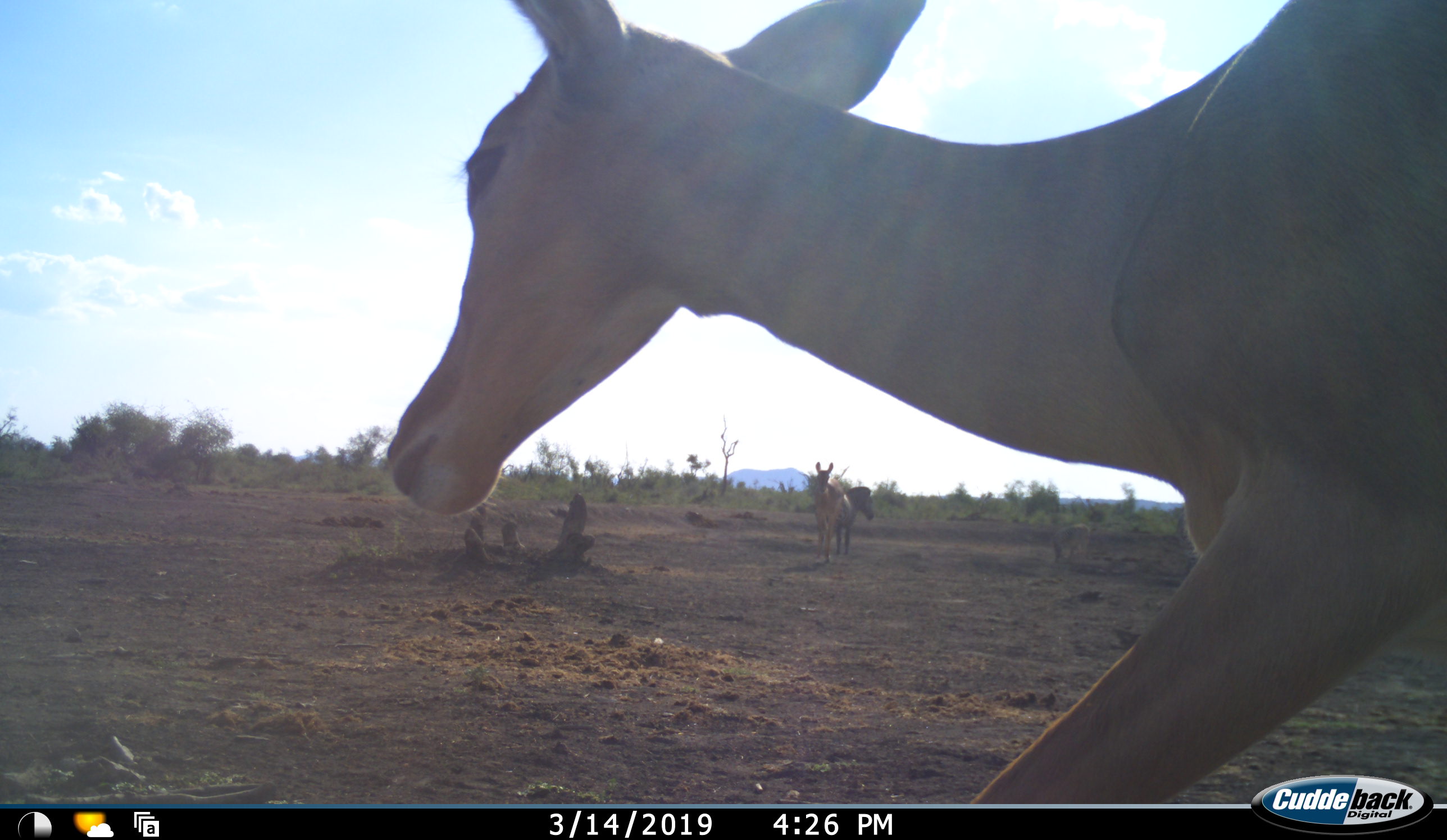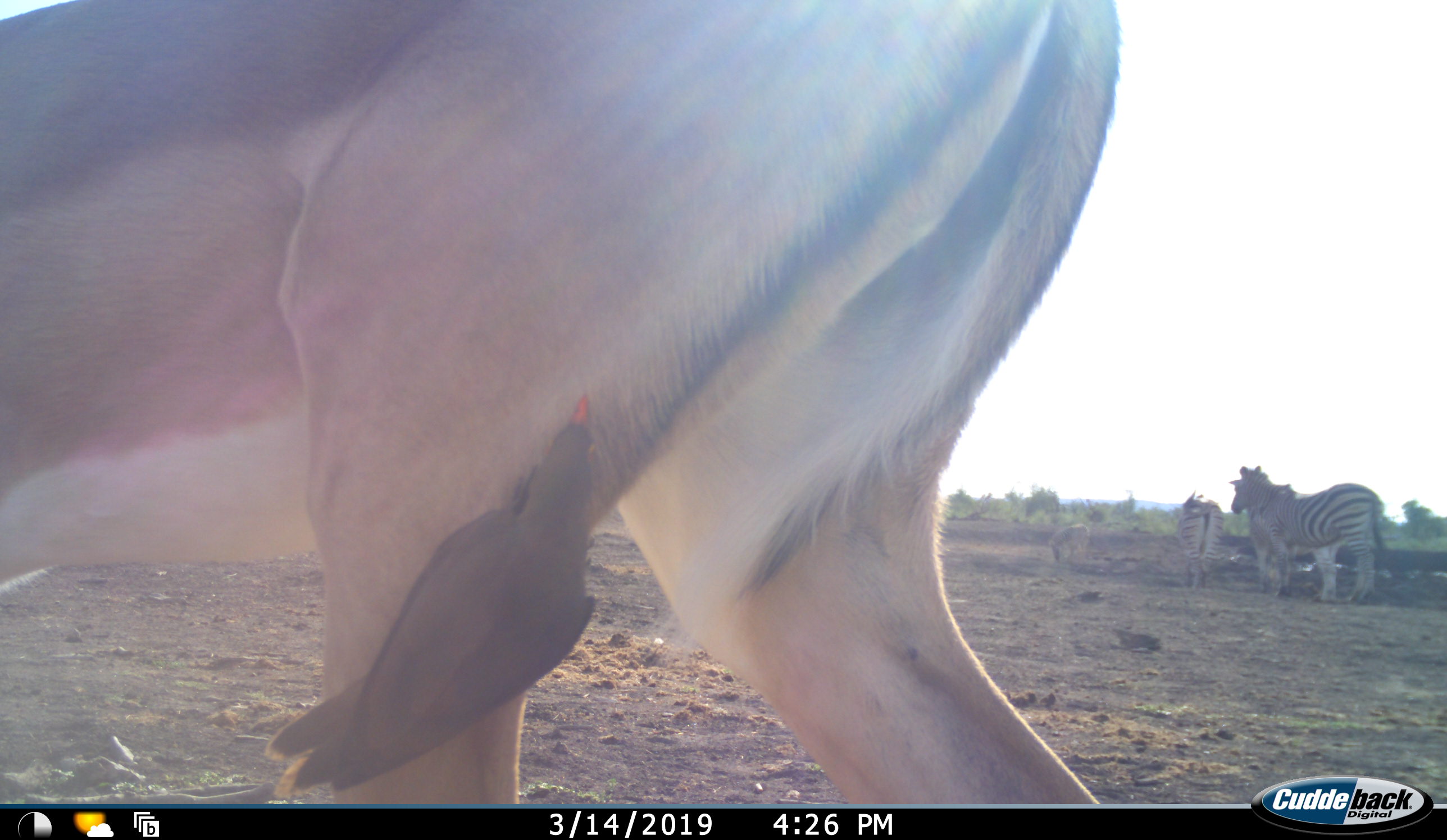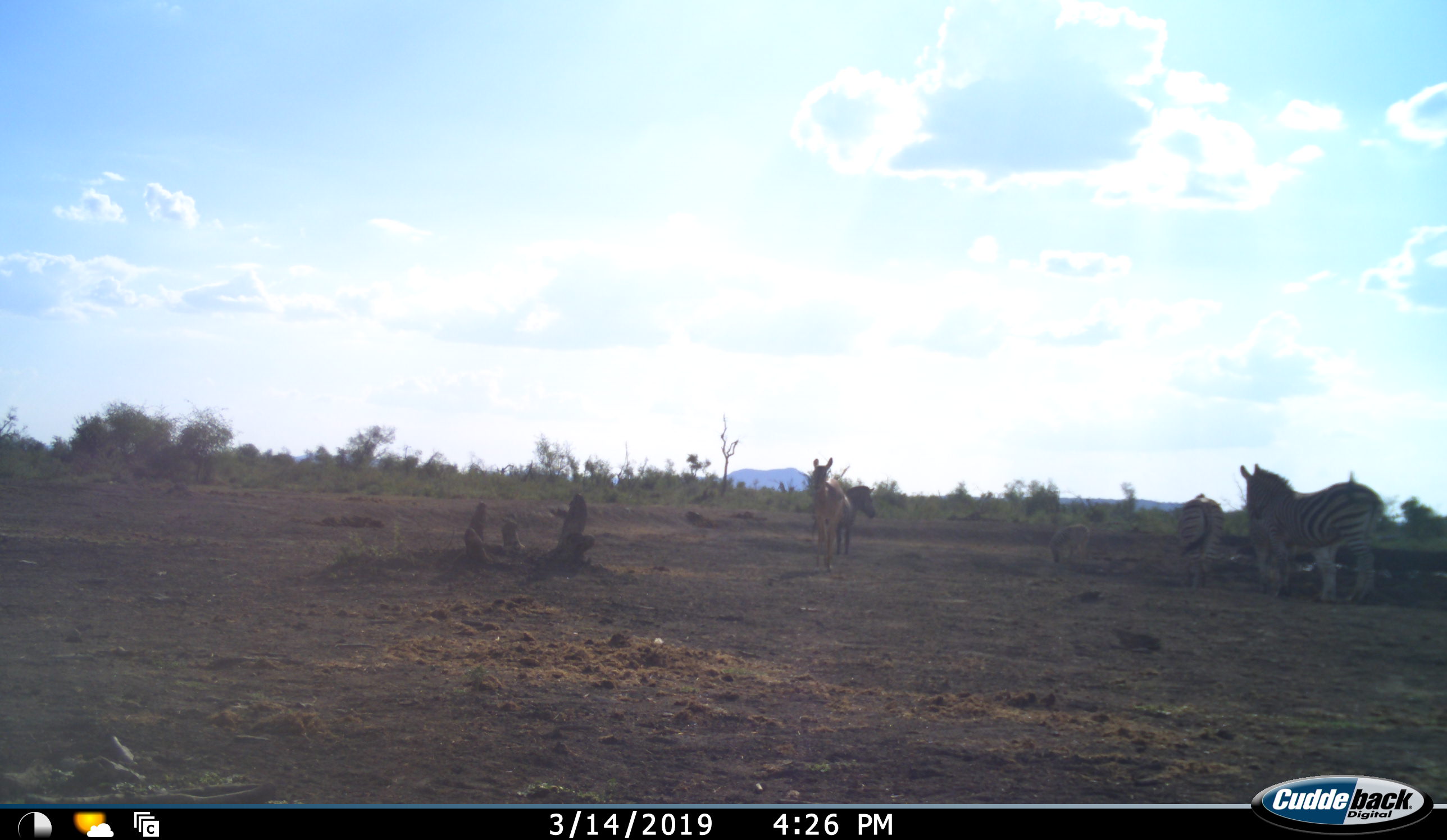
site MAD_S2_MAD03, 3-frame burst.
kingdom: Animalia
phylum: Chordata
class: Mammalia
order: Artiodactyla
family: Bovidae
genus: Aepyceros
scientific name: Aepyceros melampus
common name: impala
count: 2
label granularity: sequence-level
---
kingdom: Animalia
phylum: Chordata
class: Mammalia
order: Perissodactyla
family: Equidae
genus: Equus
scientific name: Equus quagga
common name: plains zebra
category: zebraplains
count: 4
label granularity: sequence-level